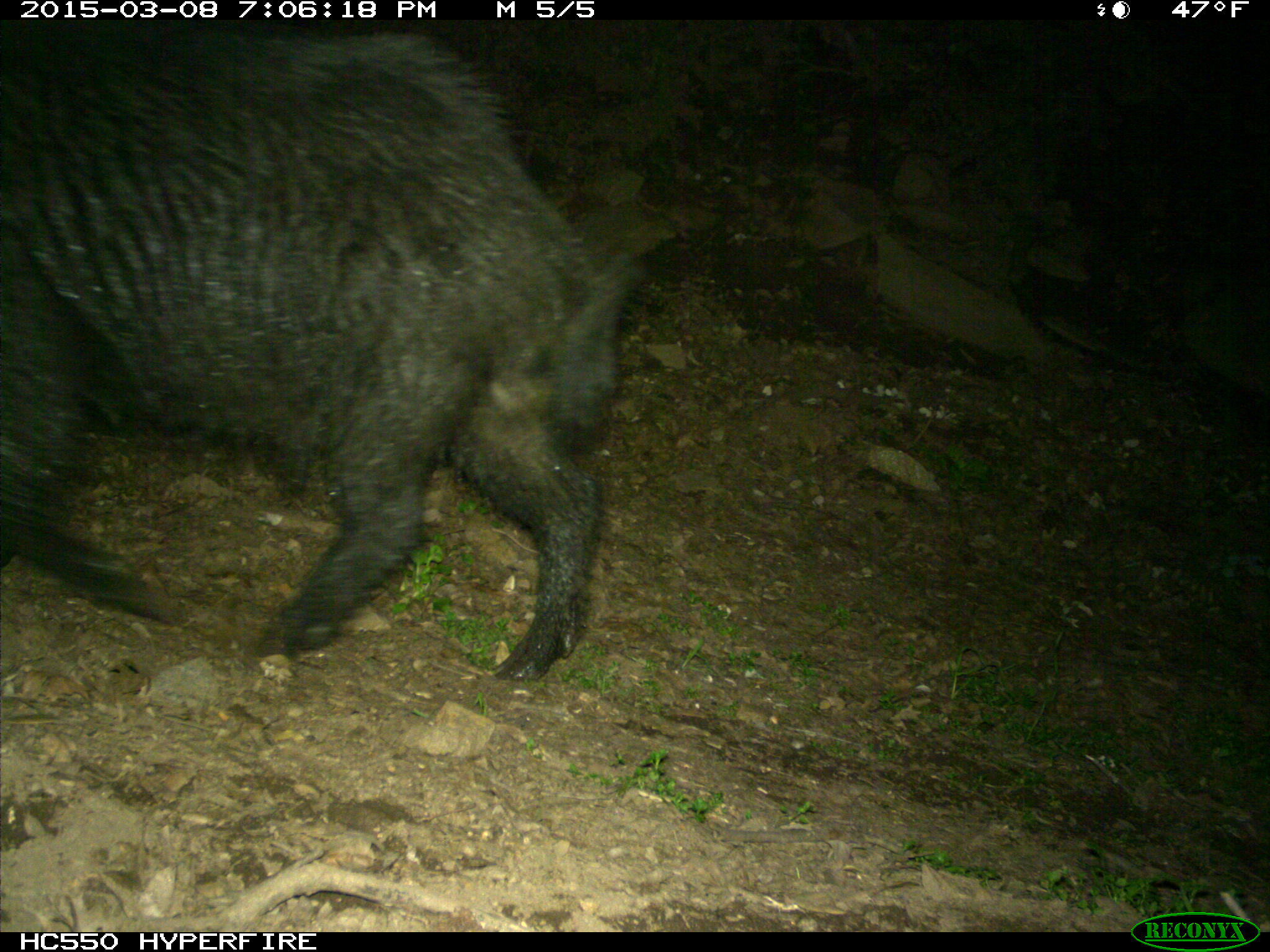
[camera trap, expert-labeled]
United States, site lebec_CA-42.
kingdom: Animalia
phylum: Chordata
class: Mammalia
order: Artiodactyla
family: Suidae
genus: Sus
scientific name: Sus scrofa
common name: wild boar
Sus scrofa (wild boar).